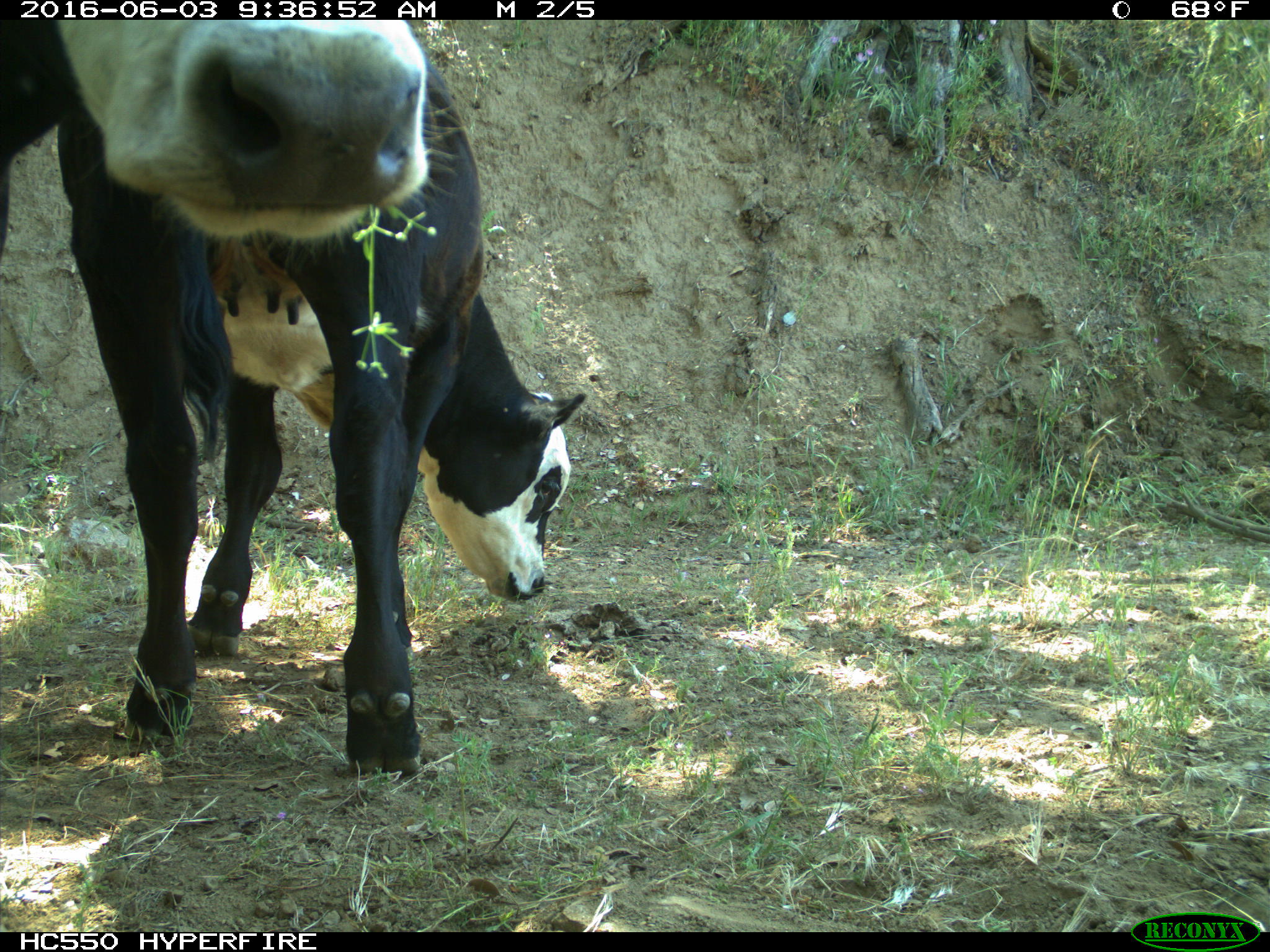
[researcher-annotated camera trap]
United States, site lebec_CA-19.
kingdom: Animalia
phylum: Chordata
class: Mammalia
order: Artiodactyla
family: Bovidae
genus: Bos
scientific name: Bos taurus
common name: domestic cow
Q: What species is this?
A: Bos taurus (domestic cow).